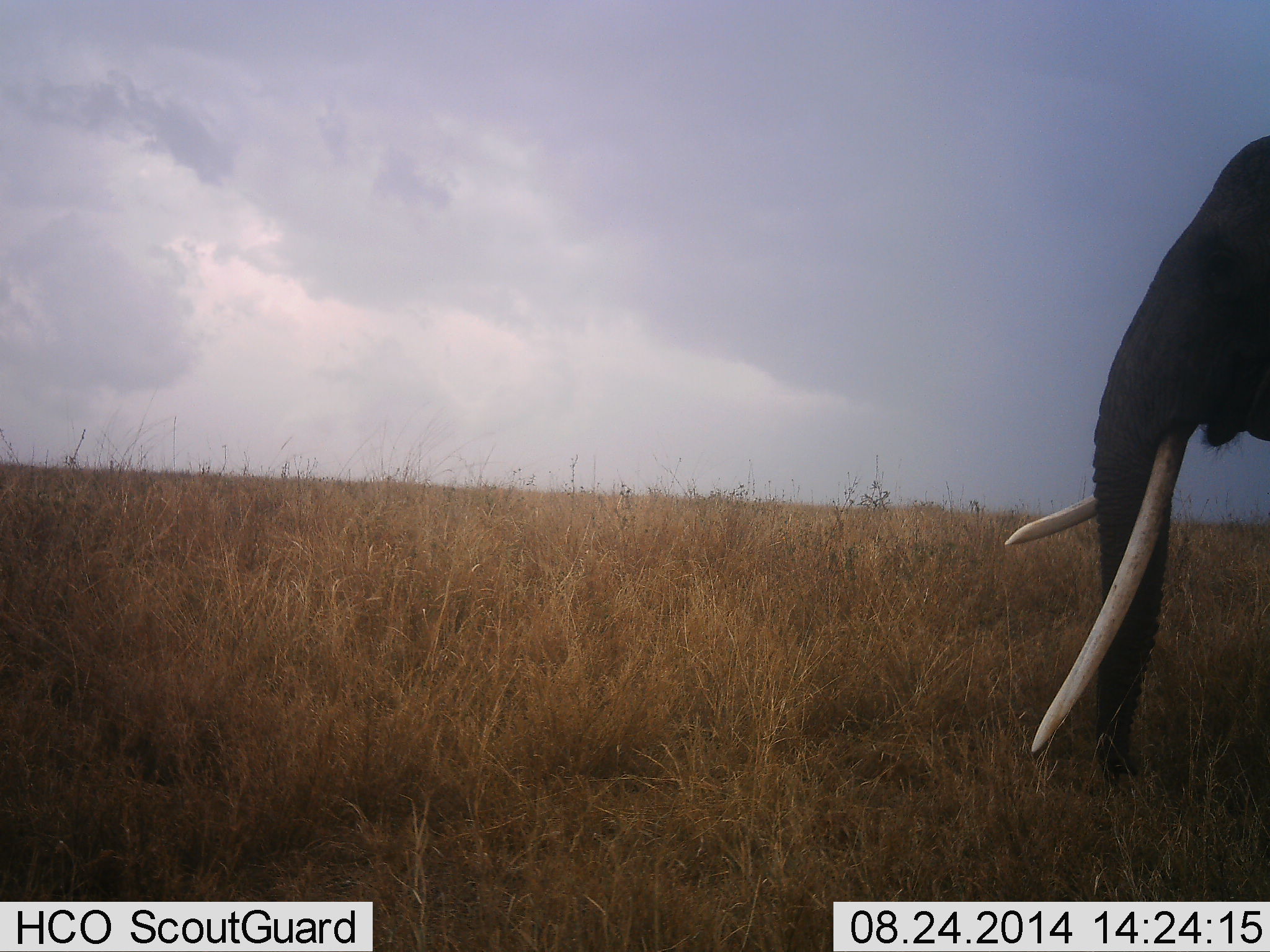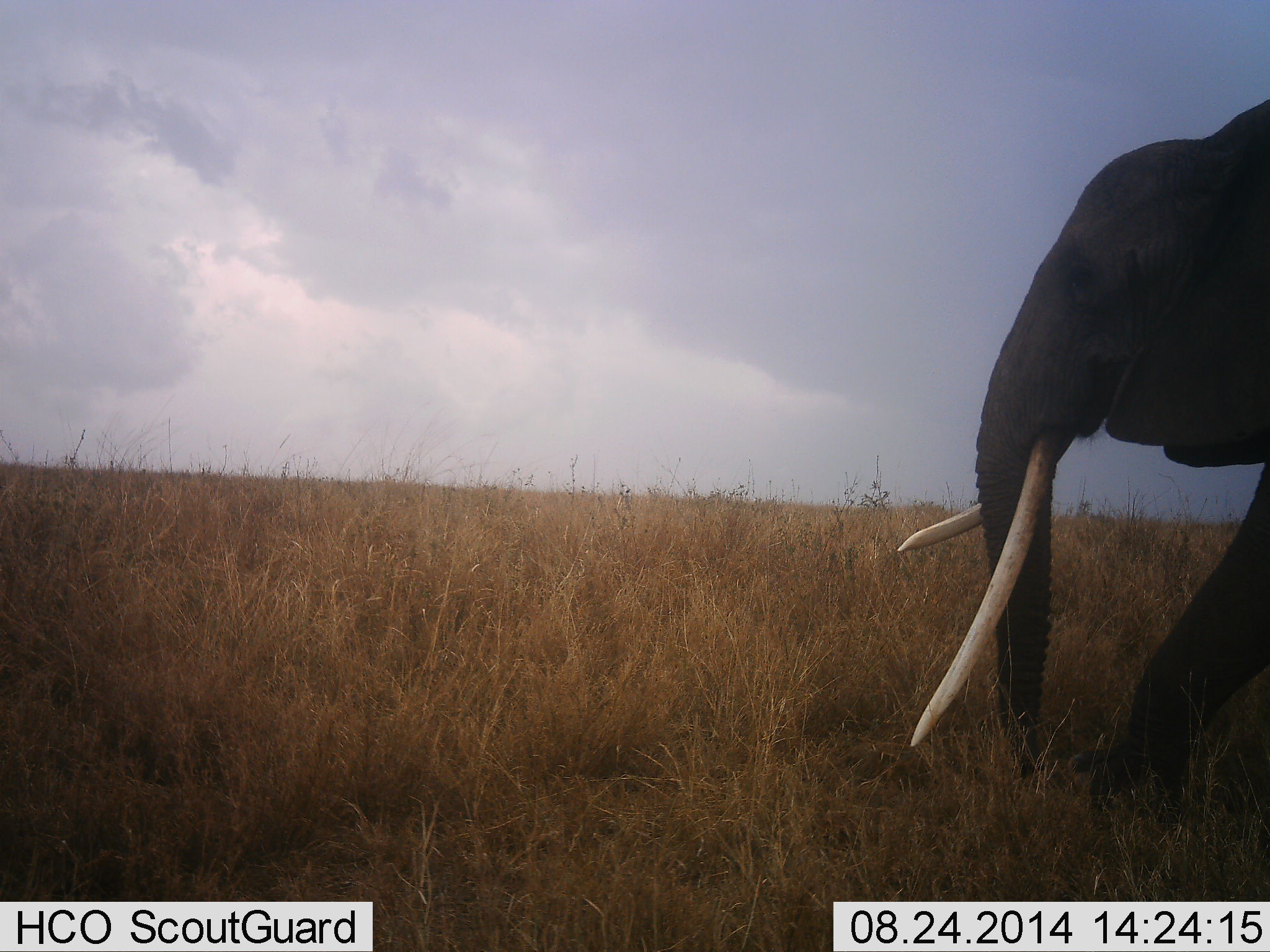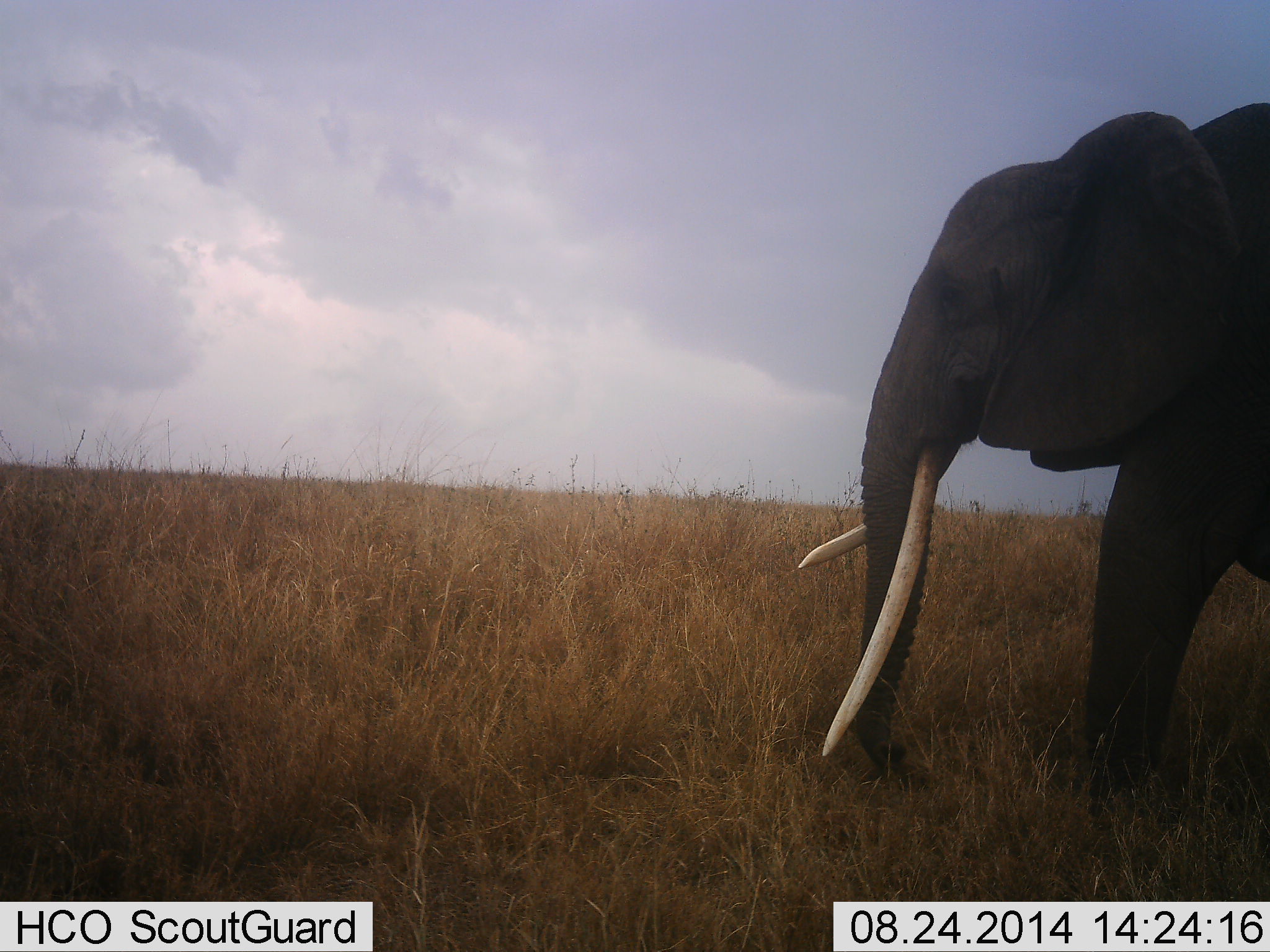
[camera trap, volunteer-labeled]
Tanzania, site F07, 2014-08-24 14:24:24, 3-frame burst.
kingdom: Animalia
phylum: Chordata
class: Mammalia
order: Proboscidea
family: Elephantidae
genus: Loxodonta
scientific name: Loxodonta africana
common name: african bush elephant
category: elephant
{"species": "elephant (african bush elephant) (Loxodonta africana)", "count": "1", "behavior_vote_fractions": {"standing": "10%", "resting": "10%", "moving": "80%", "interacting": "0%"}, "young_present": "0%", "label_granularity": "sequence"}